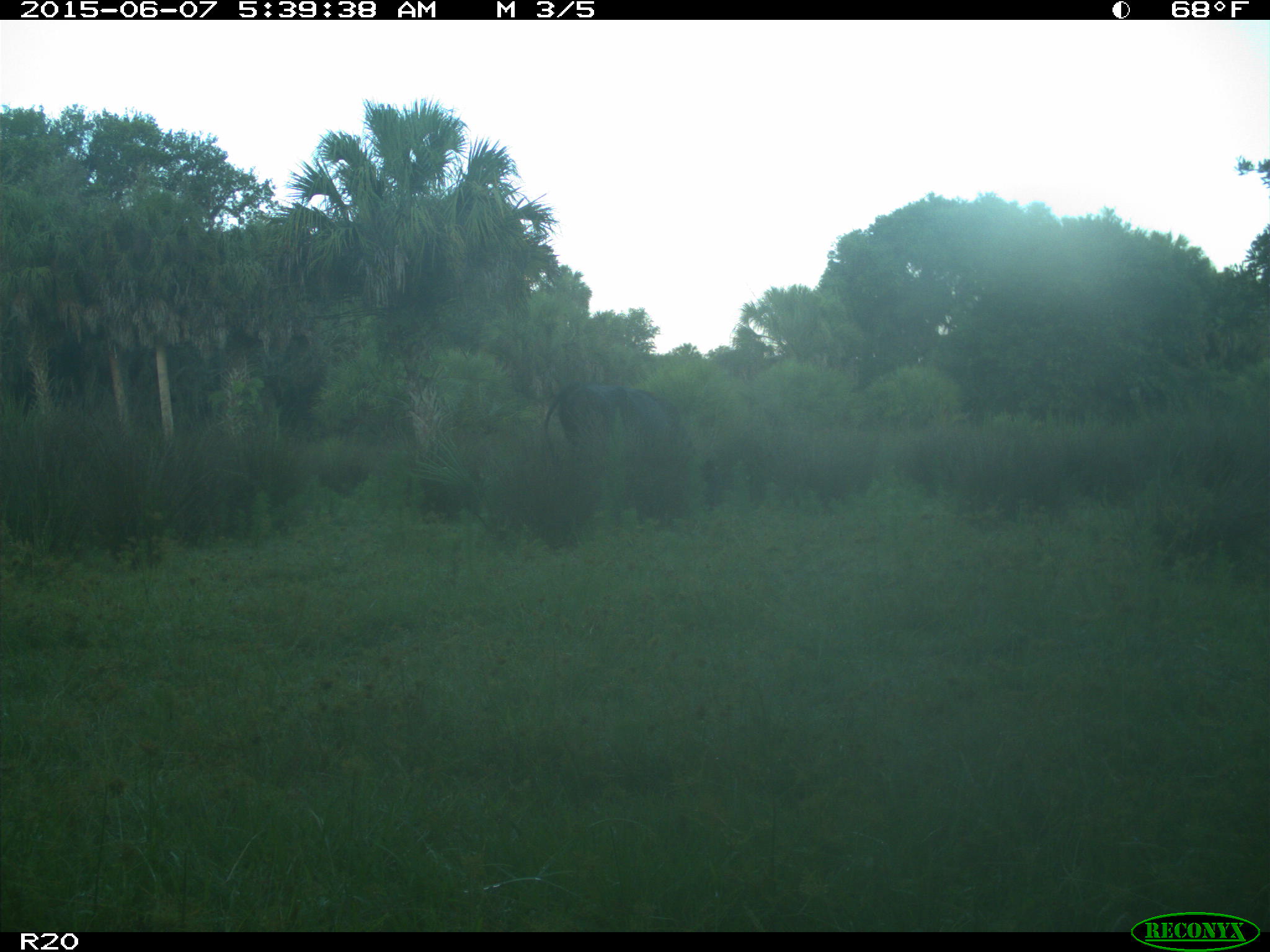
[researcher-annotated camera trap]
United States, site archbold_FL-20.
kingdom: Animalia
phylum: Chordata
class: Mammalia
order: Artiodactyla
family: Bovidae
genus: Bos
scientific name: Bos taurus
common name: domestic cow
Bos taurus (domestic cow).